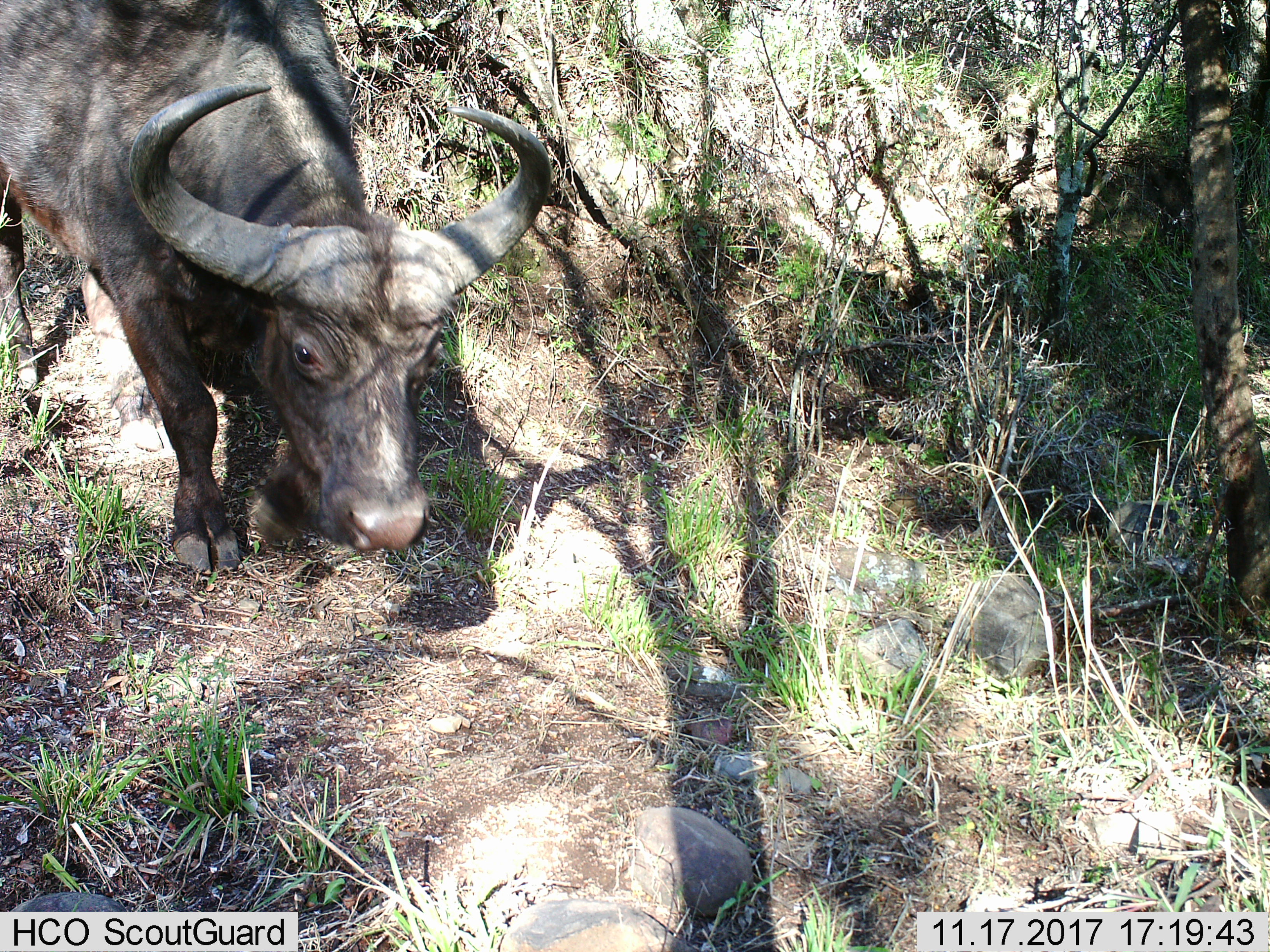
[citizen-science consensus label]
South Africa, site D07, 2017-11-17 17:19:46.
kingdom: Animalia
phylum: Chordata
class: Mammalia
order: Artiodactyla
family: Bovidae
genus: Syncerus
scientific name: Syncerus caffer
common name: cape buffalo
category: buffalo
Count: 1.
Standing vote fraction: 90%.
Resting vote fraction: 0%.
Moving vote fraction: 10%.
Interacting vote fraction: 0%.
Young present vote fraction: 0%.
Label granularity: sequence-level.